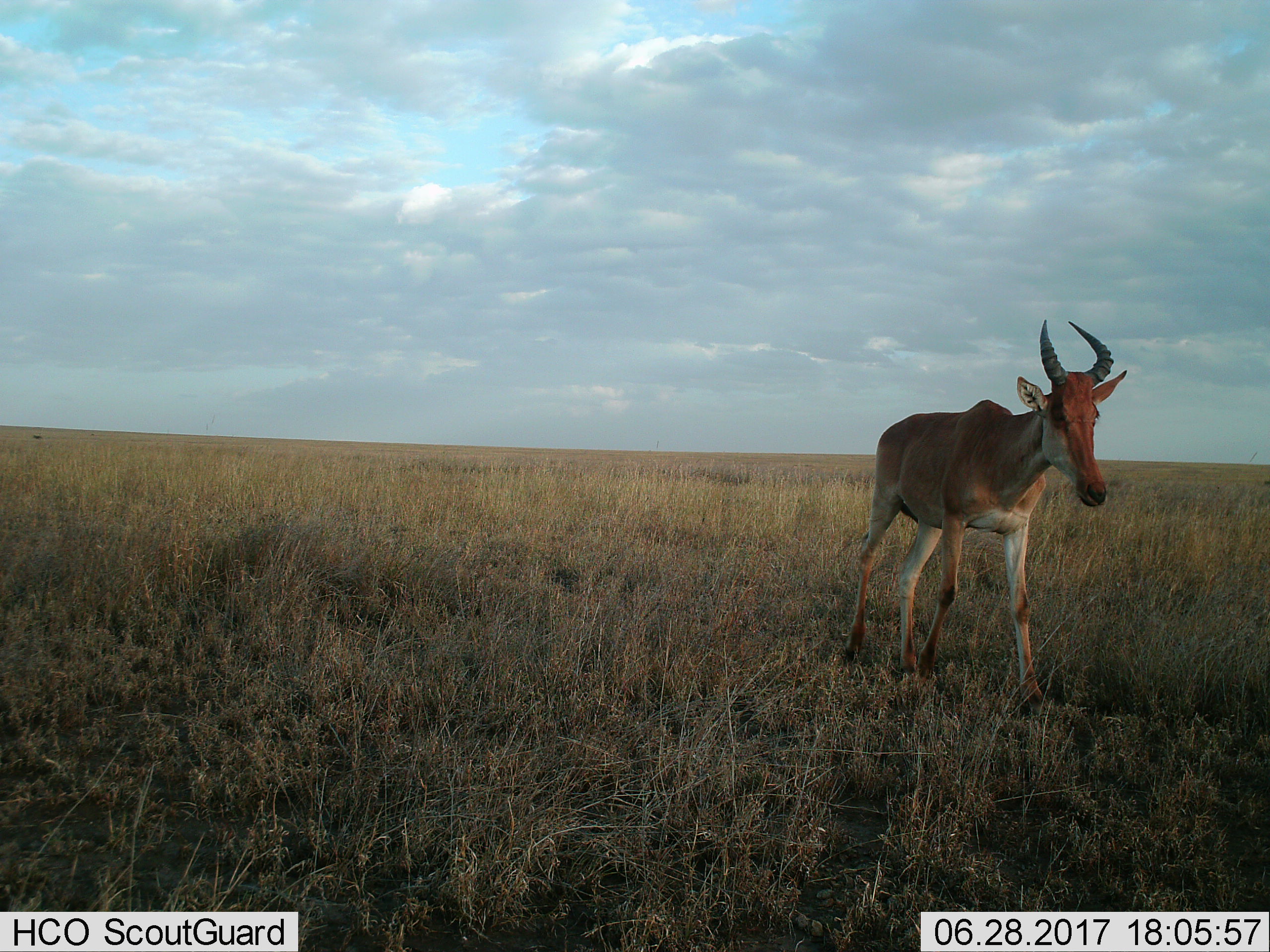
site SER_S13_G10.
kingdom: Animalia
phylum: Chordata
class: Mammalia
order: Artiodactyla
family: Bovidae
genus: Alcelaphus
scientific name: Alcelaphus buselaphus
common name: hartebeest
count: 1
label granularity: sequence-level